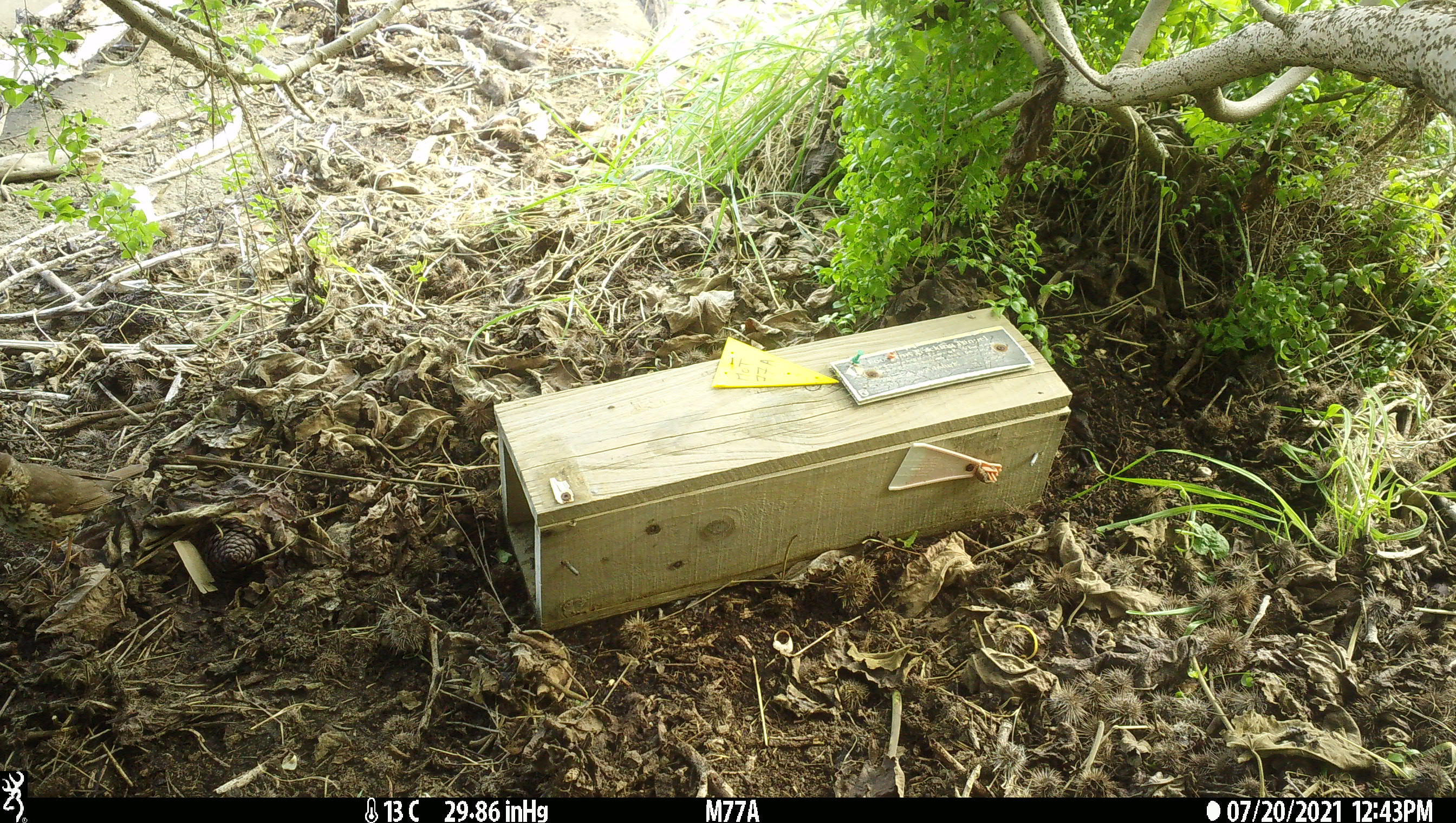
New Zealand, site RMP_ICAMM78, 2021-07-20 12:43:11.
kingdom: Animalia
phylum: Chordata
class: Aves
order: Passeriformes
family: Turdidae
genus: Turdus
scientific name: Turdus philomelos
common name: song thrush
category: thrush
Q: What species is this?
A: Thrush (song thrush) (Turdus philomelos).